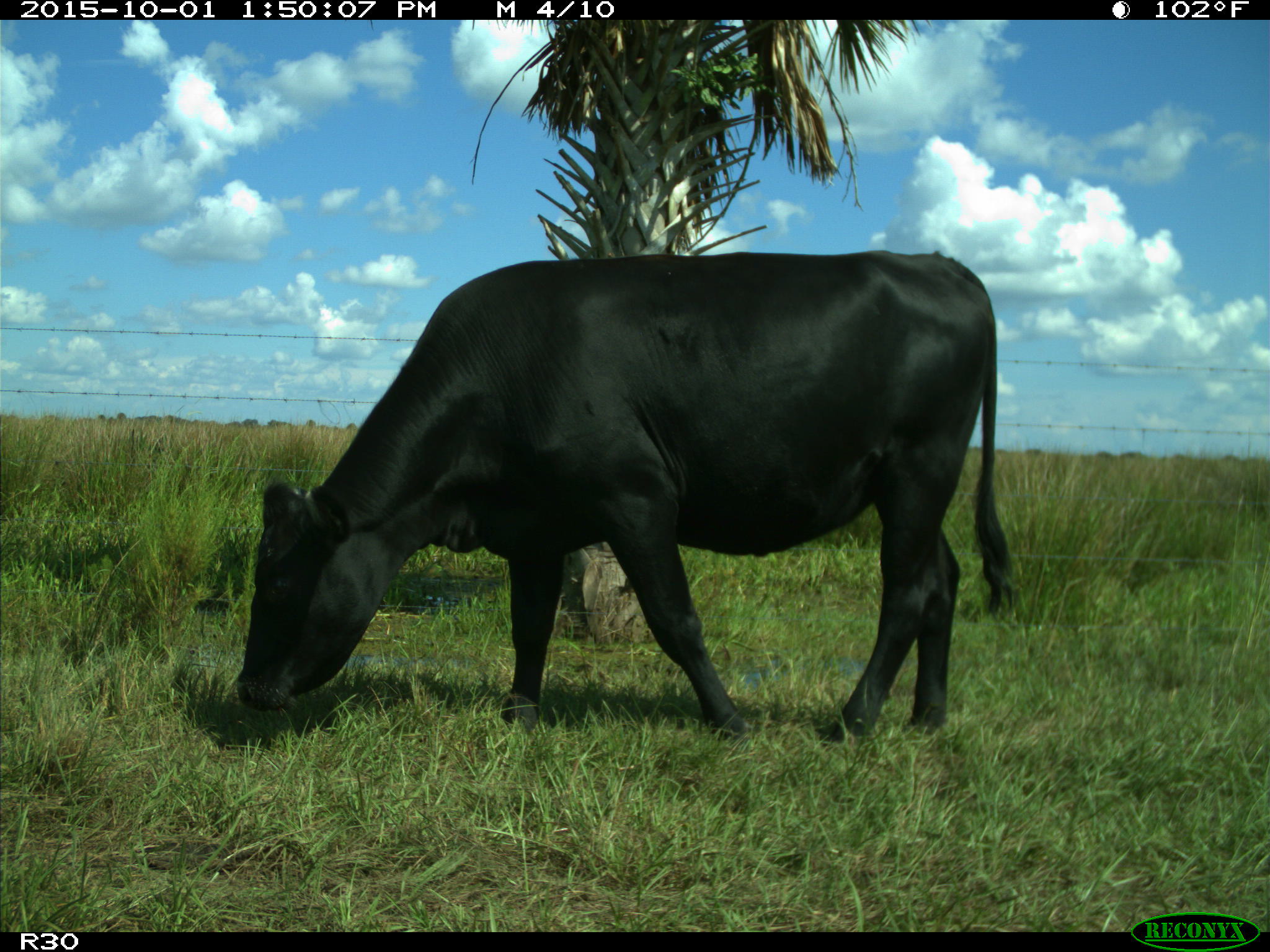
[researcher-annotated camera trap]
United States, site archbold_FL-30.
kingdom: Animalia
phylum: Chordata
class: Mammalia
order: Artiodactyla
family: Bovidae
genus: Bos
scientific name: Bos taurus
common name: domestic cow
Bos taurus (domestic cow).